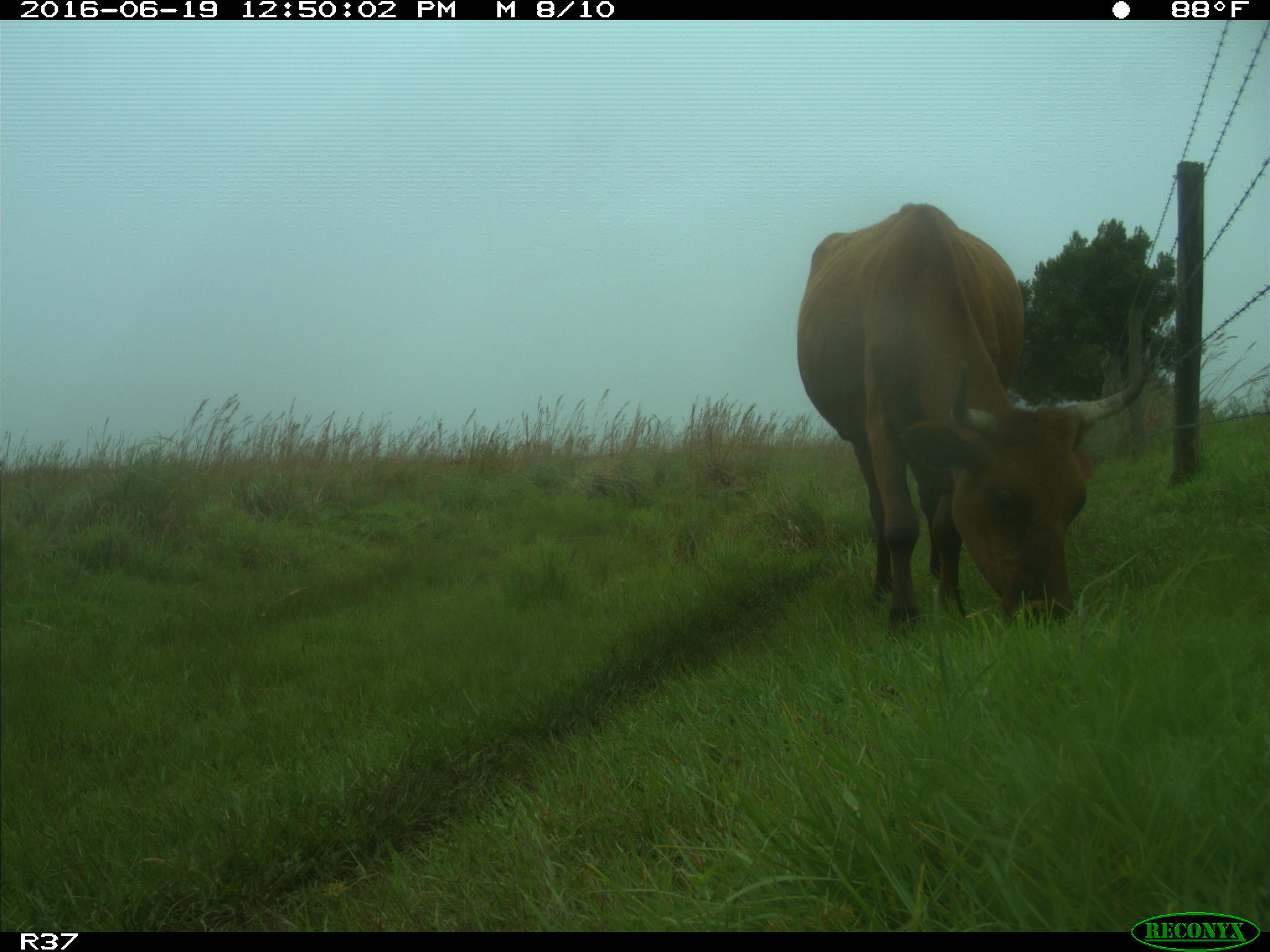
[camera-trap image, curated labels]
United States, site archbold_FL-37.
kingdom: Animalia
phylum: Chordata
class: Mammalia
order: Artiodactyla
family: Bovidae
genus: Bos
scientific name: Bos taurus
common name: domestic cow